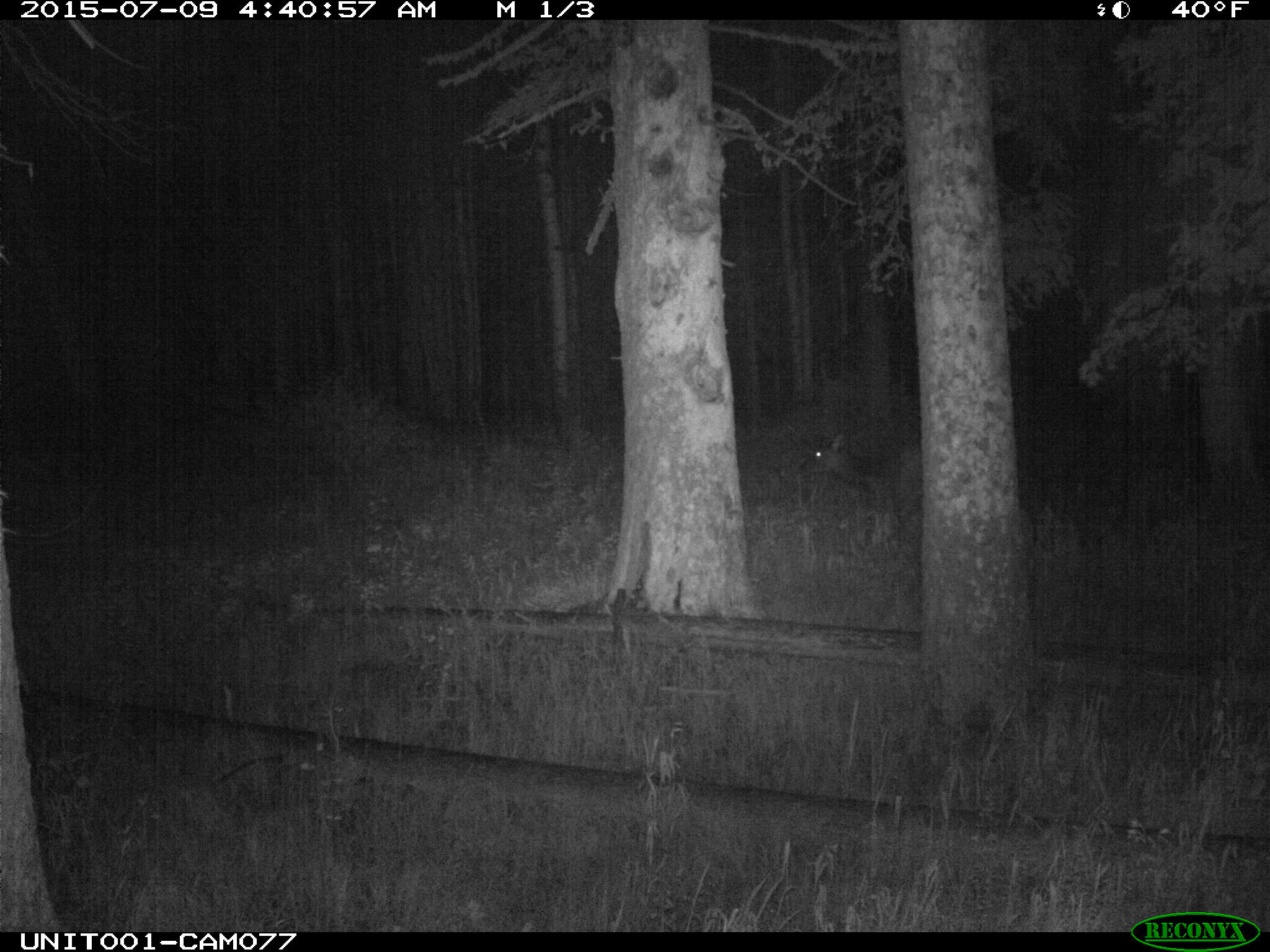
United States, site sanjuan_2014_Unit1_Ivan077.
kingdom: Animalia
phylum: Chordata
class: Mammalia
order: Artiodactyla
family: Cervidae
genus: Cervus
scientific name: Cervus elaphus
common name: red deer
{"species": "Cervus elaphus (red deer)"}